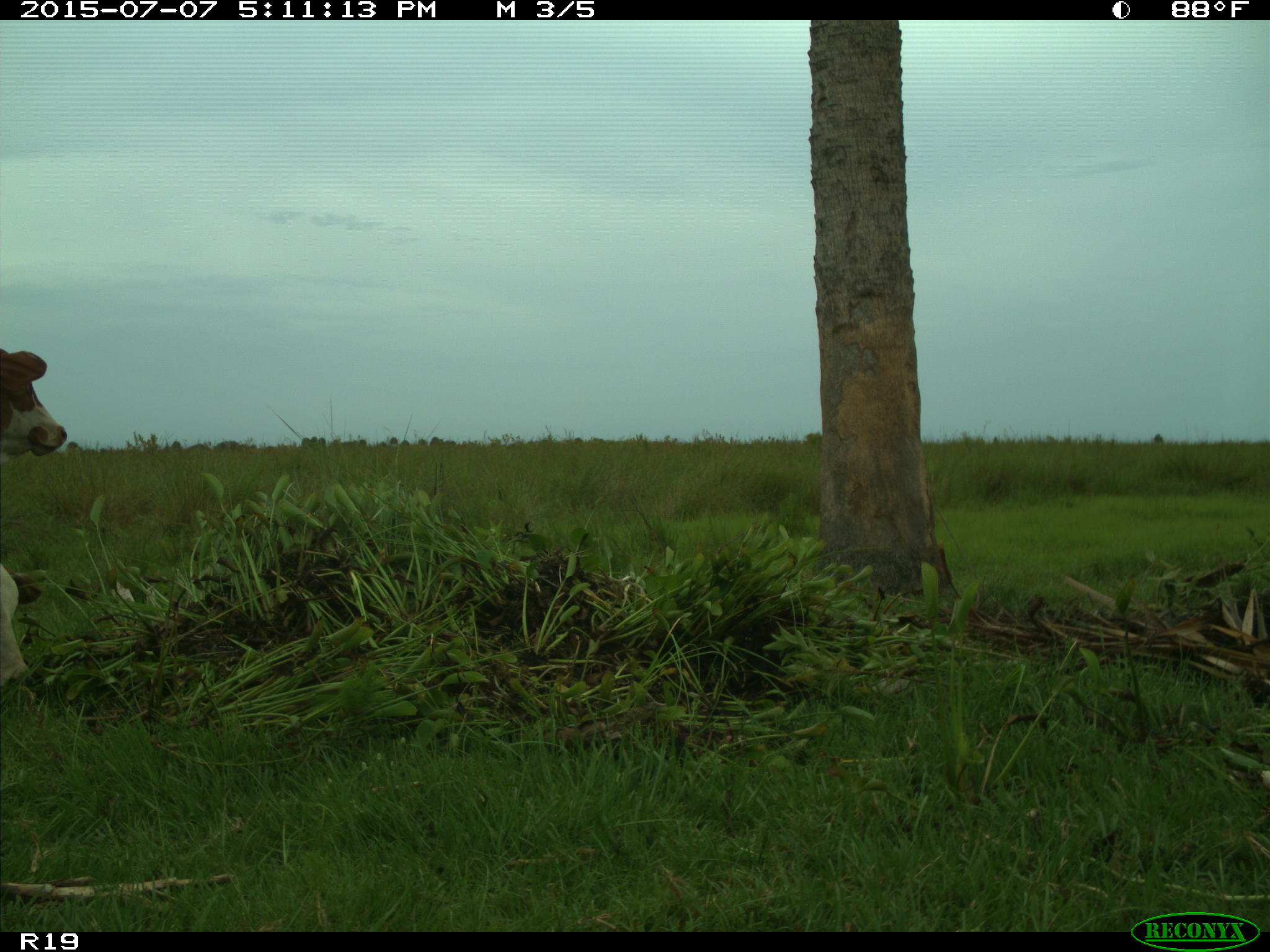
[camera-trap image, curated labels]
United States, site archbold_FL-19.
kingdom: Animalia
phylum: Chordata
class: Mammalia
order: Artiodactyla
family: Bovidae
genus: Bos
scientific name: Bos taurus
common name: domestic cow